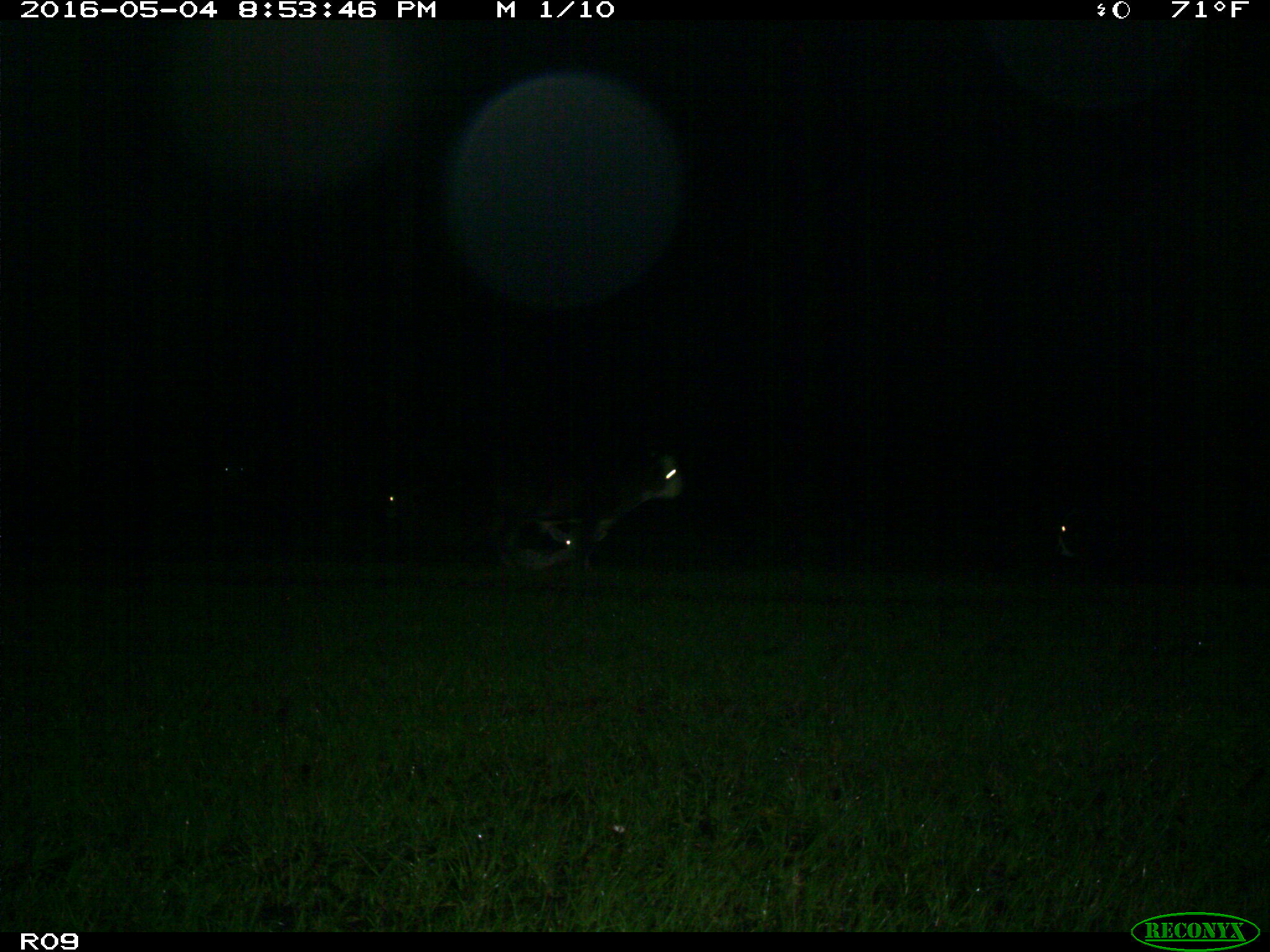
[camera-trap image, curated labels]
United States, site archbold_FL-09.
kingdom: Animalia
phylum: Chordata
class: Mammalia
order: Artiodactyla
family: Bovidae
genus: Bos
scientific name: Bos taurus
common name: domestic cow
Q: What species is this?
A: Bos taurus (domestic cow).